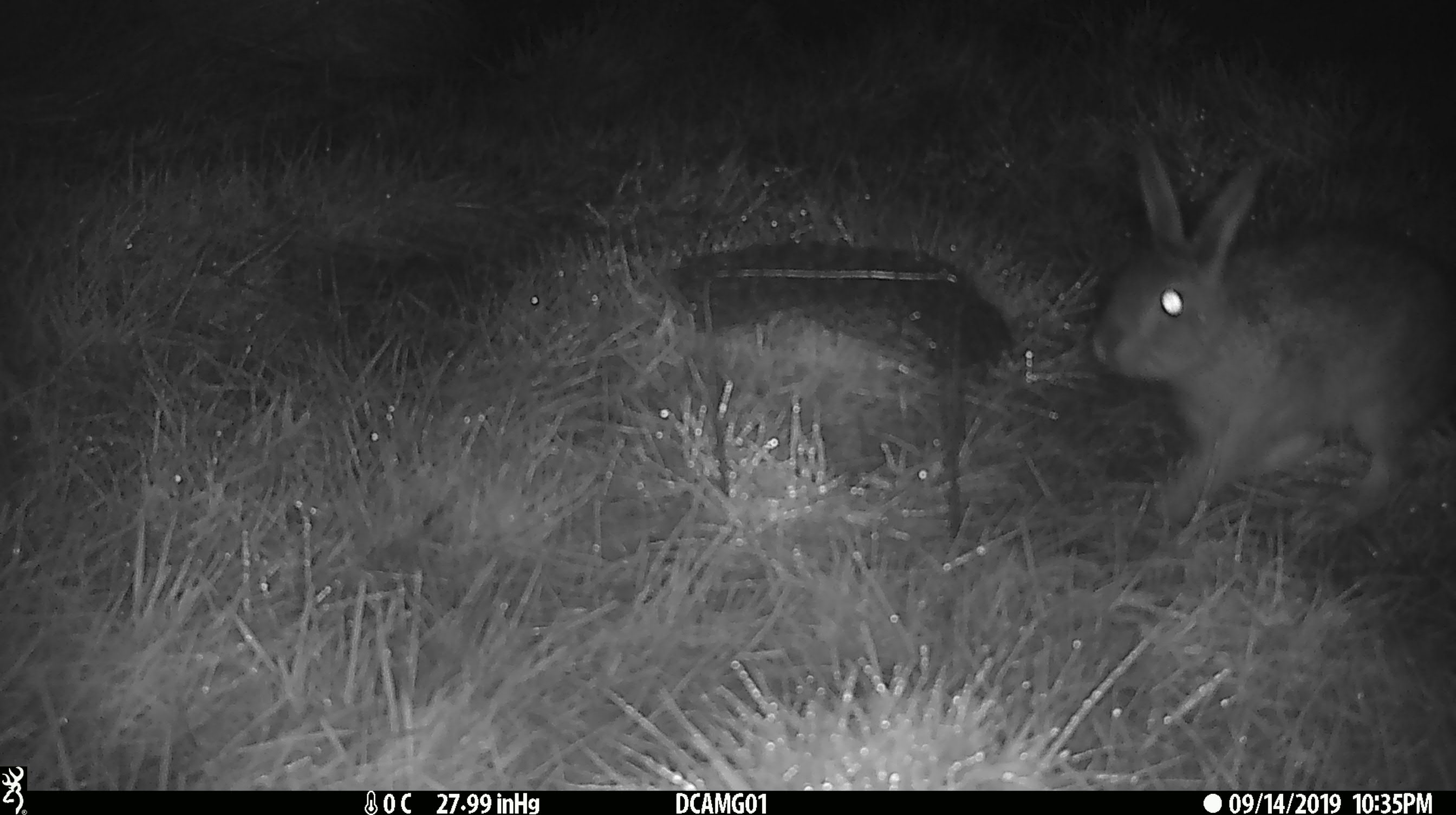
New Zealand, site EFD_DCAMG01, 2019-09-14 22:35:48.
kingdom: Animalia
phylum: Chordata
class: Mammalia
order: Lagomorpha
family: Leporidae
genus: Lepus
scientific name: Lepus europaeus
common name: brown hare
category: hare